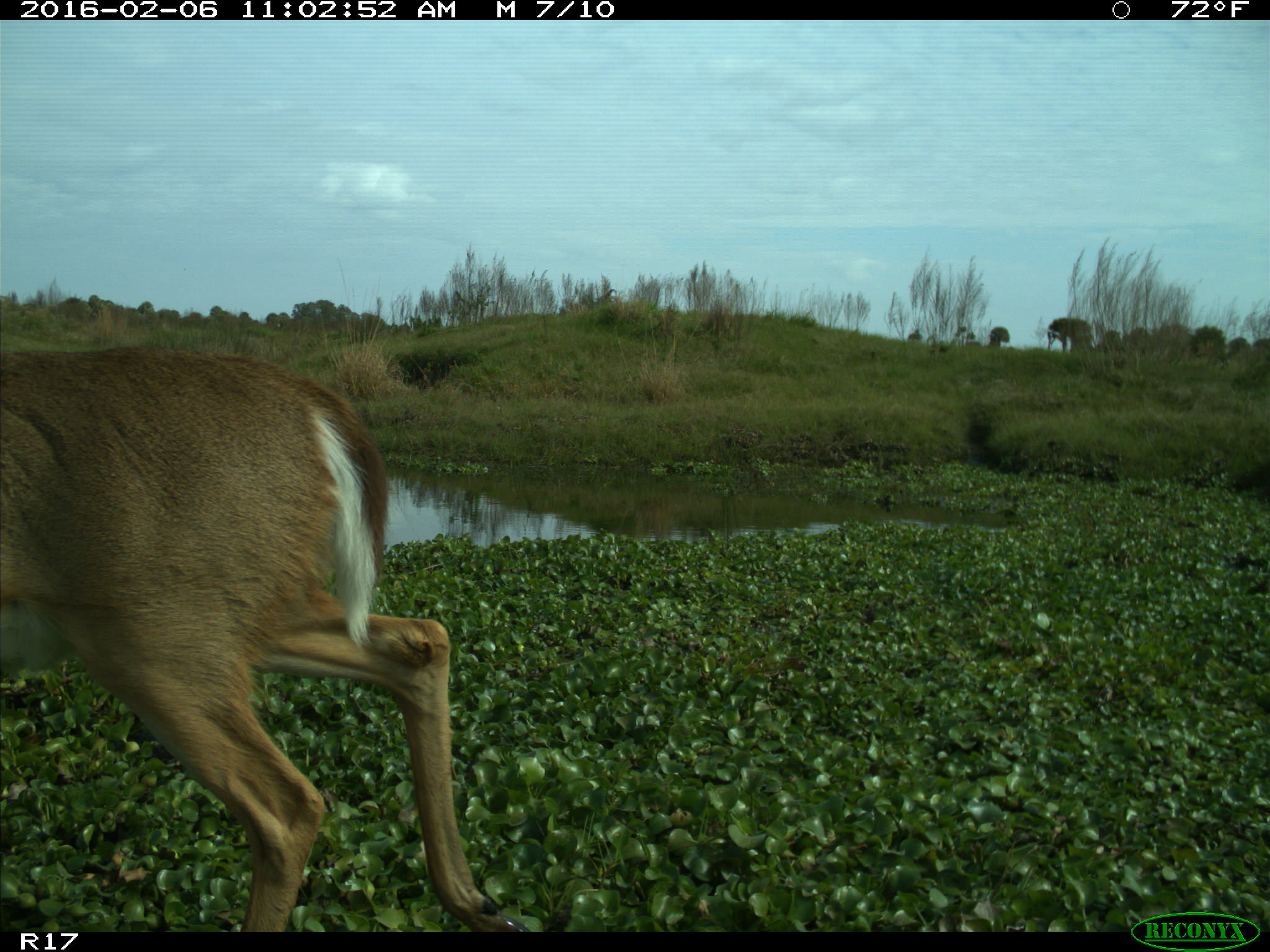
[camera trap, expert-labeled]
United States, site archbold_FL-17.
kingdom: Animalia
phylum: Chordata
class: Mammalia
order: Artiodactyla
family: Cervidae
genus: Odocoileus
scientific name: Odocoileus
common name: deer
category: unidentified deer